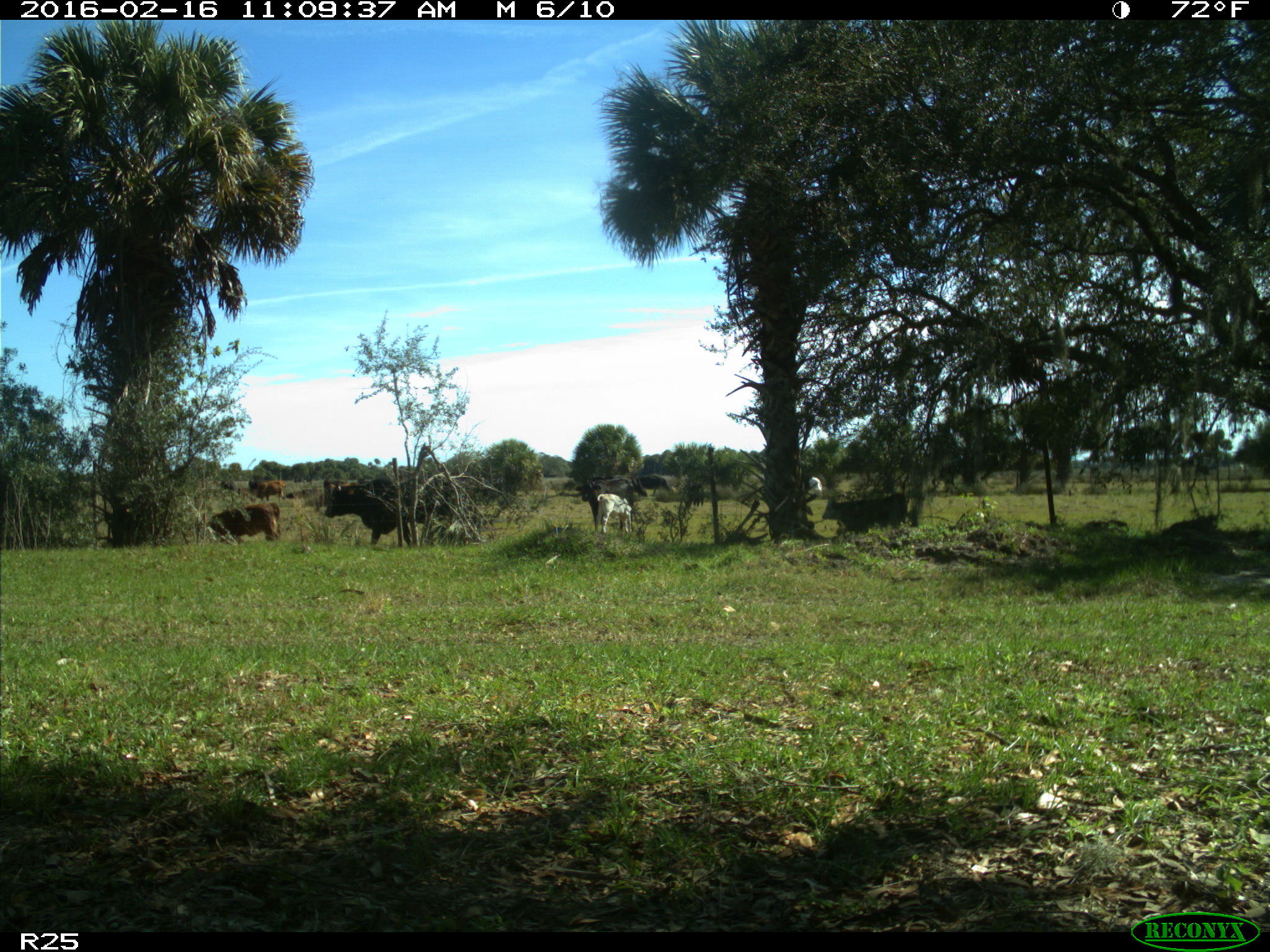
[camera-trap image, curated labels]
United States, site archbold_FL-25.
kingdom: Animalia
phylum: Chordata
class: Mammalia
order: Artiodactyla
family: Bovidae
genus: Bos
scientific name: Bos taurus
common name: domestic cow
Bos taurus (domestic cow).